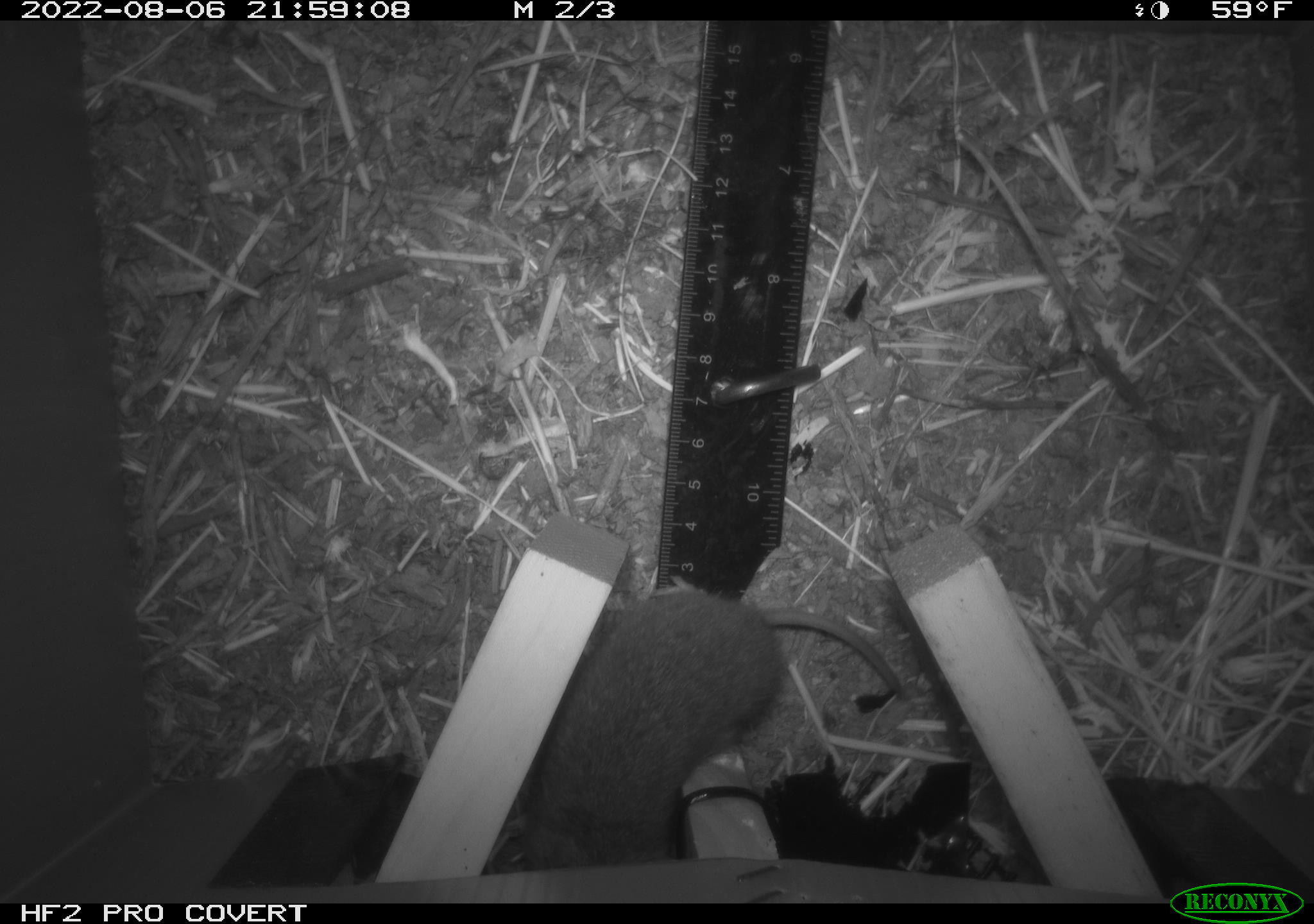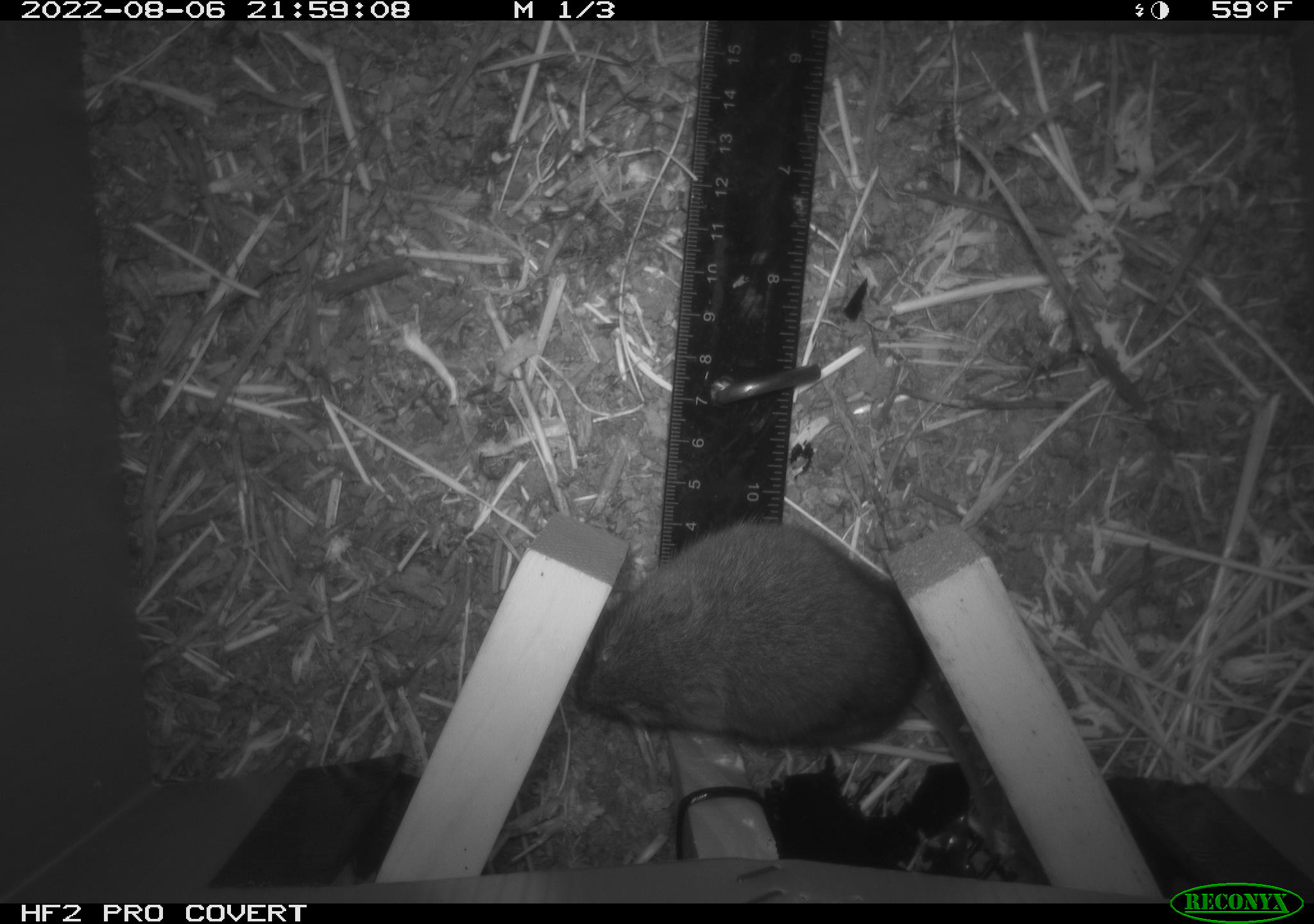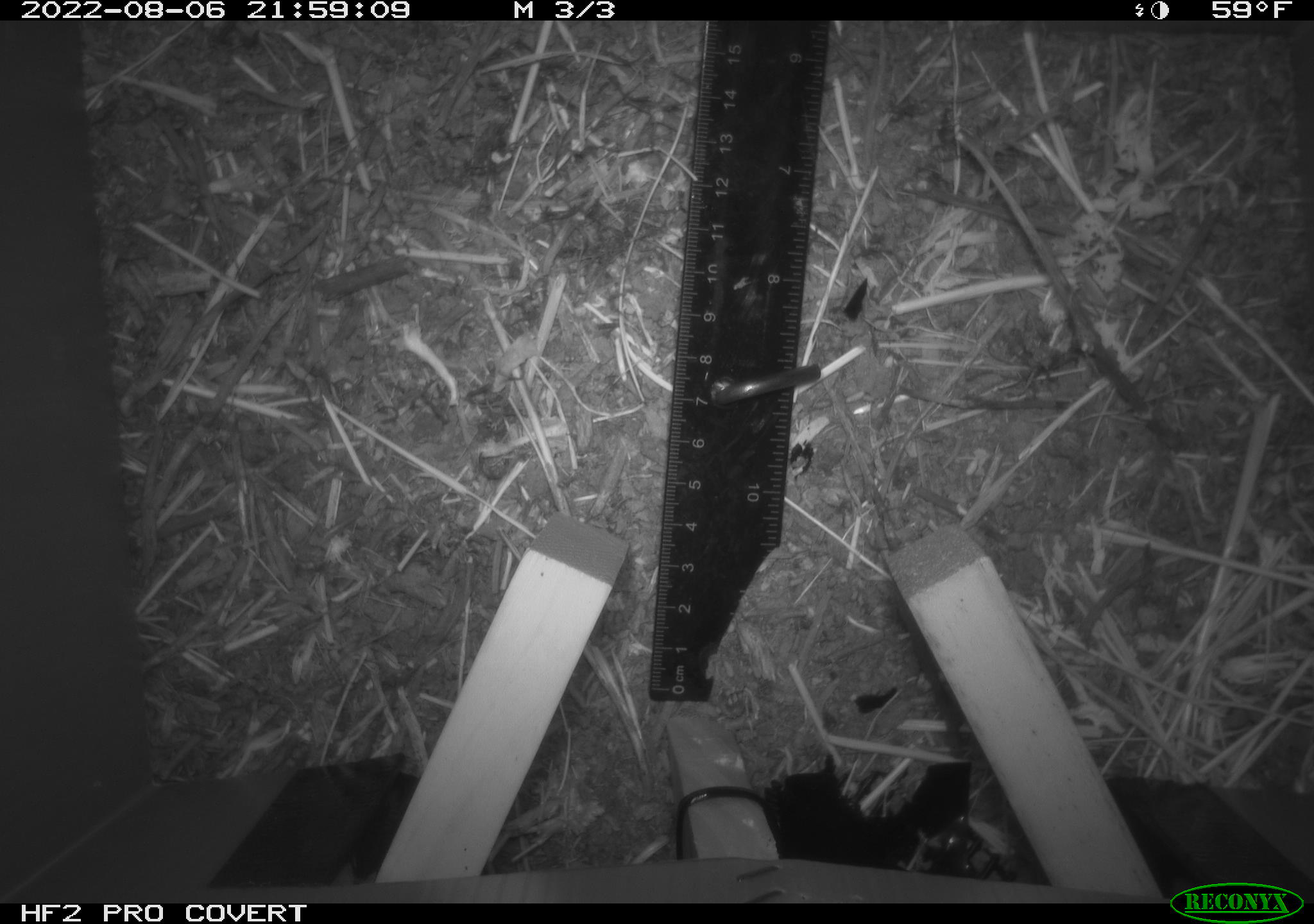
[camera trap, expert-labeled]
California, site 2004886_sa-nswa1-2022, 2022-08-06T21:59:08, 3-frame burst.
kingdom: Animalia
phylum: Chordata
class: Mammalia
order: Rodentia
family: Cricetidae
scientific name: Cricetidae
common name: hamsters, voles, lemmings, and allies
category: cricetidae family